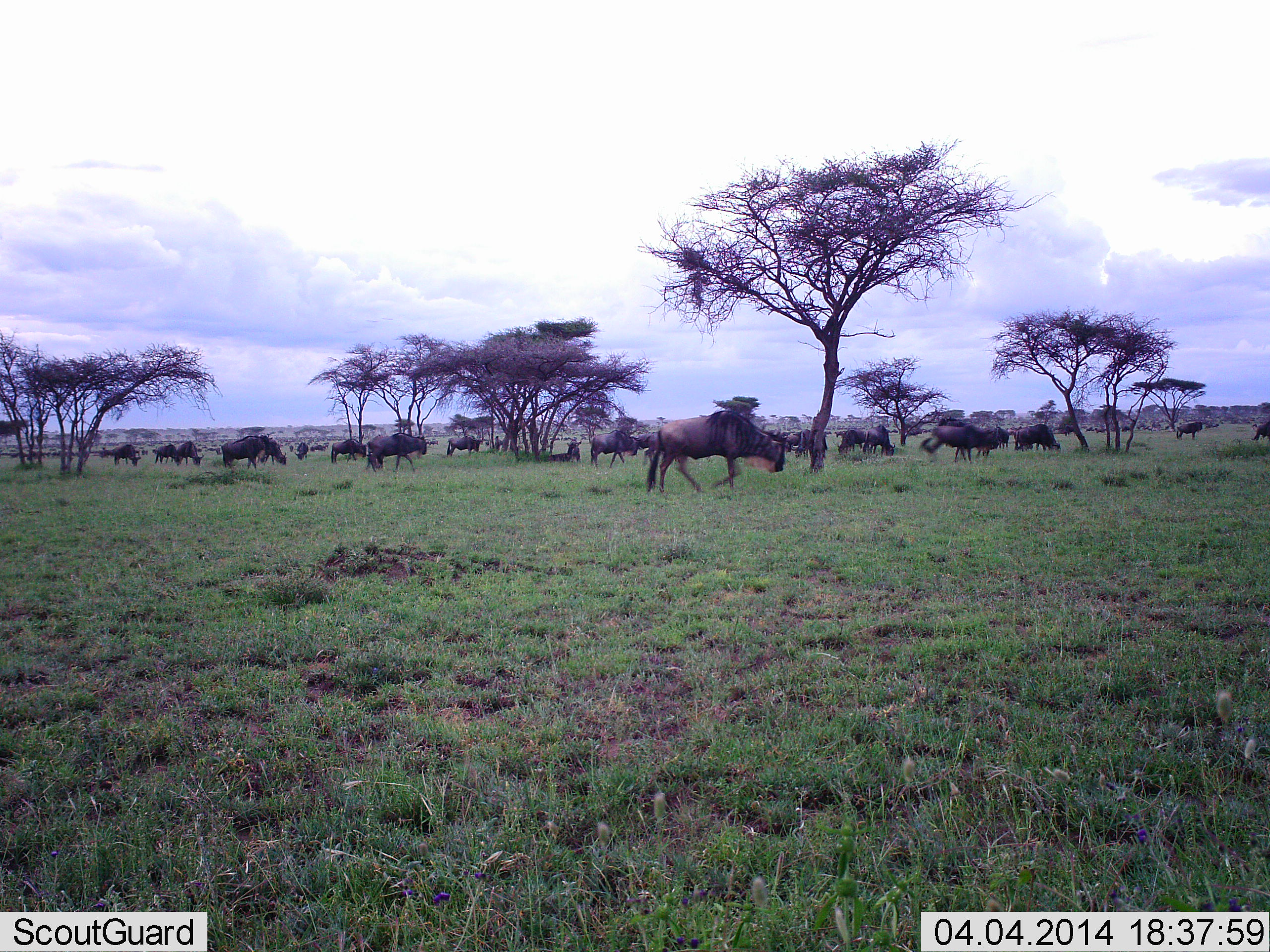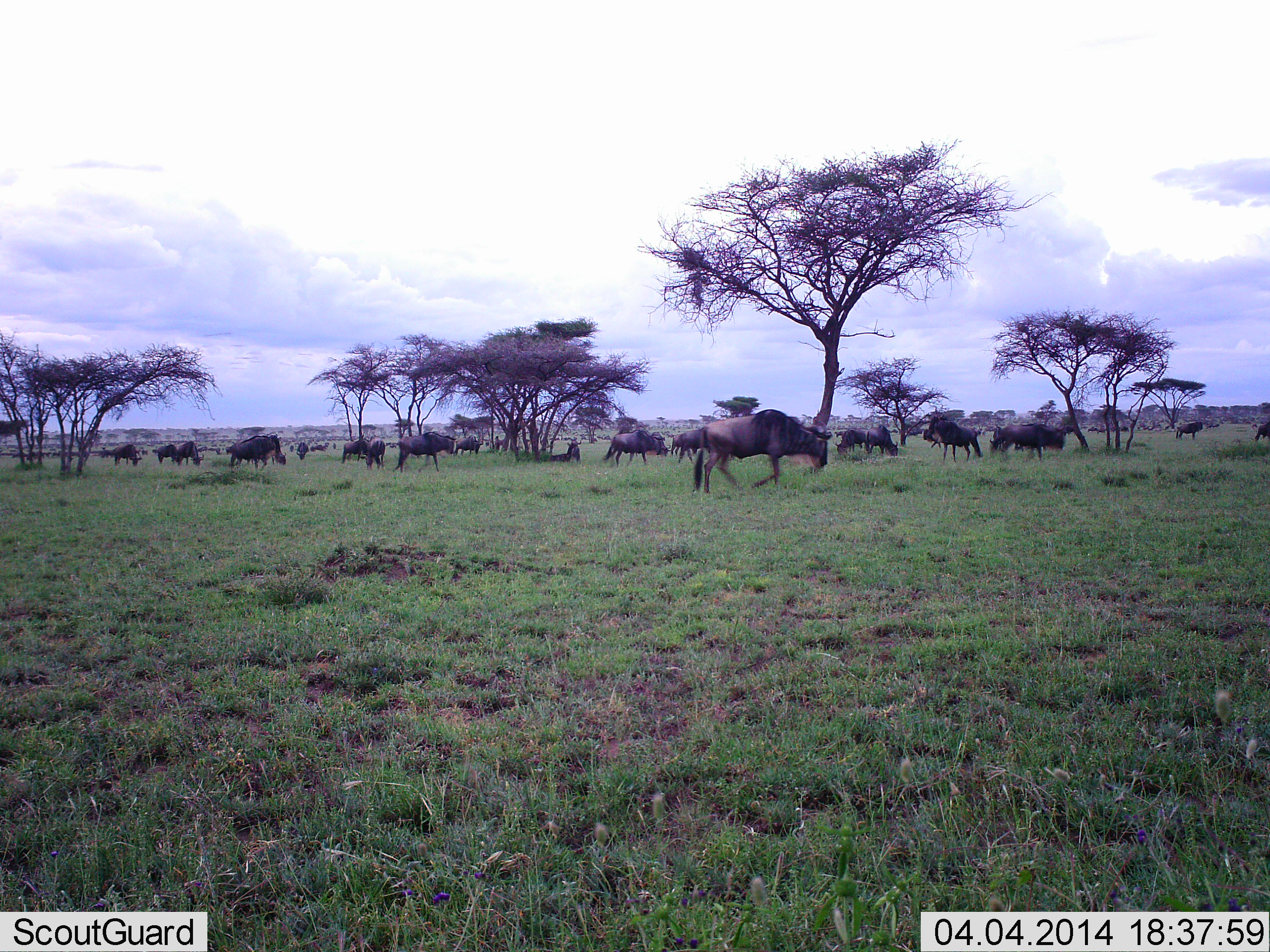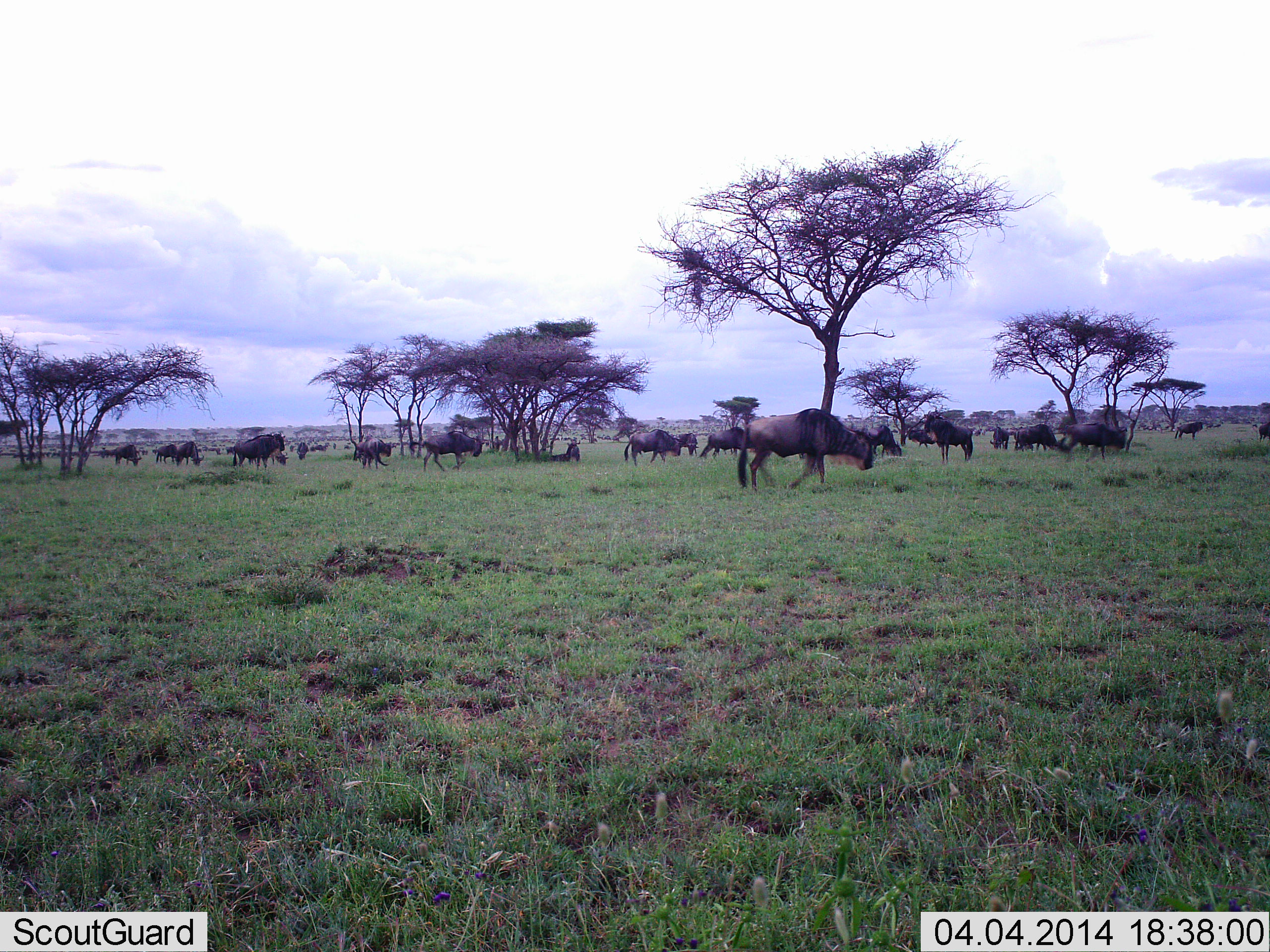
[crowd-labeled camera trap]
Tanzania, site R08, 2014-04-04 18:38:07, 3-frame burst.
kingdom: Animalia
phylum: Chordata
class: Mammalia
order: Artiodactyla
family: Bovidae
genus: Connochaetes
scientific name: Connochaetes taurinus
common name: blue wildebeest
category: wildebeest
Wildebeest (blue wildebeest) (Connochaetes taurinus), count 11-50. Behavior (volunteer vote fractions): standing 30%, resting 10%, moving 90%, interacting 0%. Young present (vote fraction): 0%. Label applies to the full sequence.